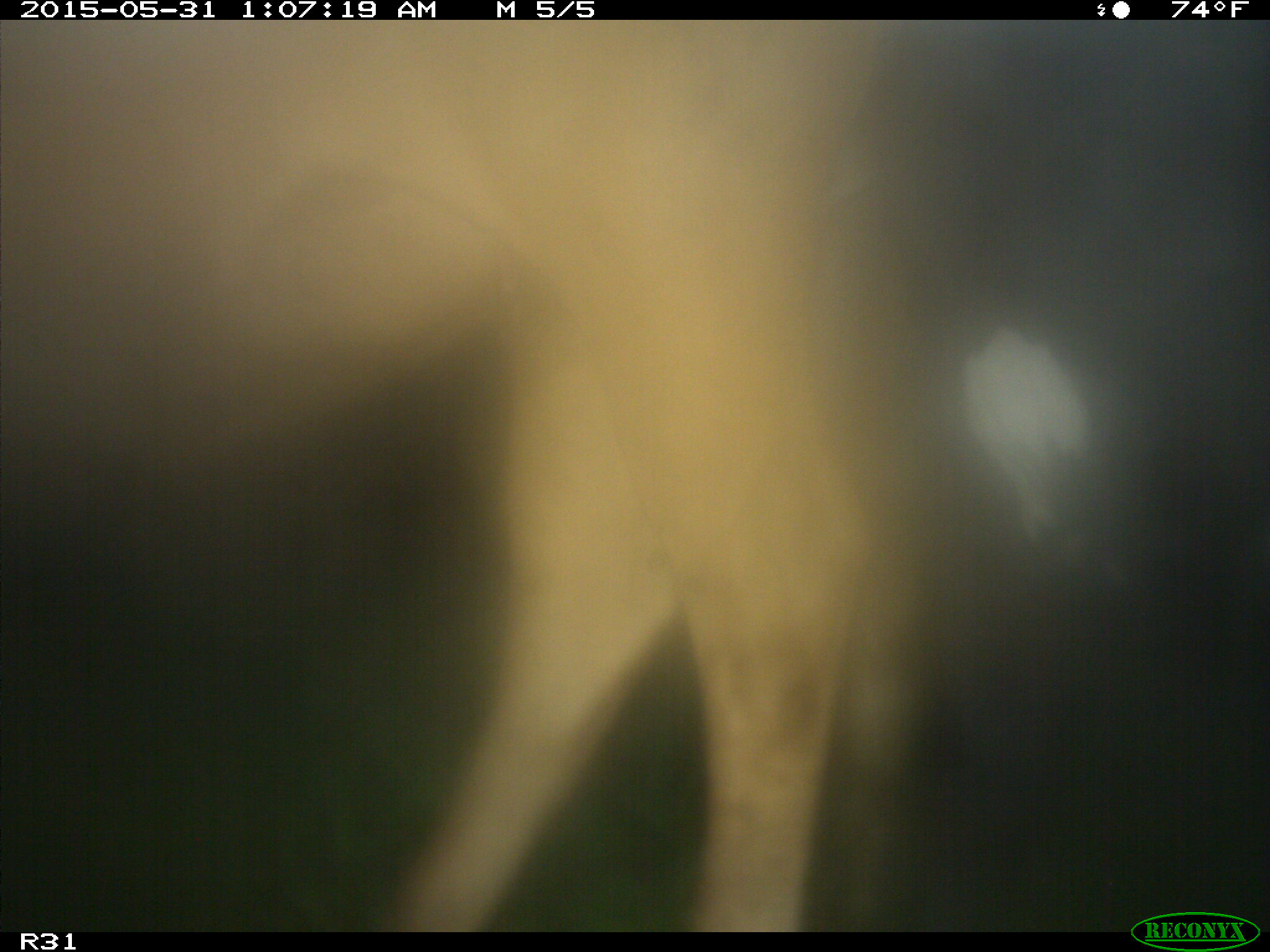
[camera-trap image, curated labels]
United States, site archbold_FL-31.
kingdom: Animalia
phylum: Chordata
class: Mammalia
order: Artiodactyla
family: Bovidae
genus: Bos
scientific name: Bos taurus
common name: domestic cow